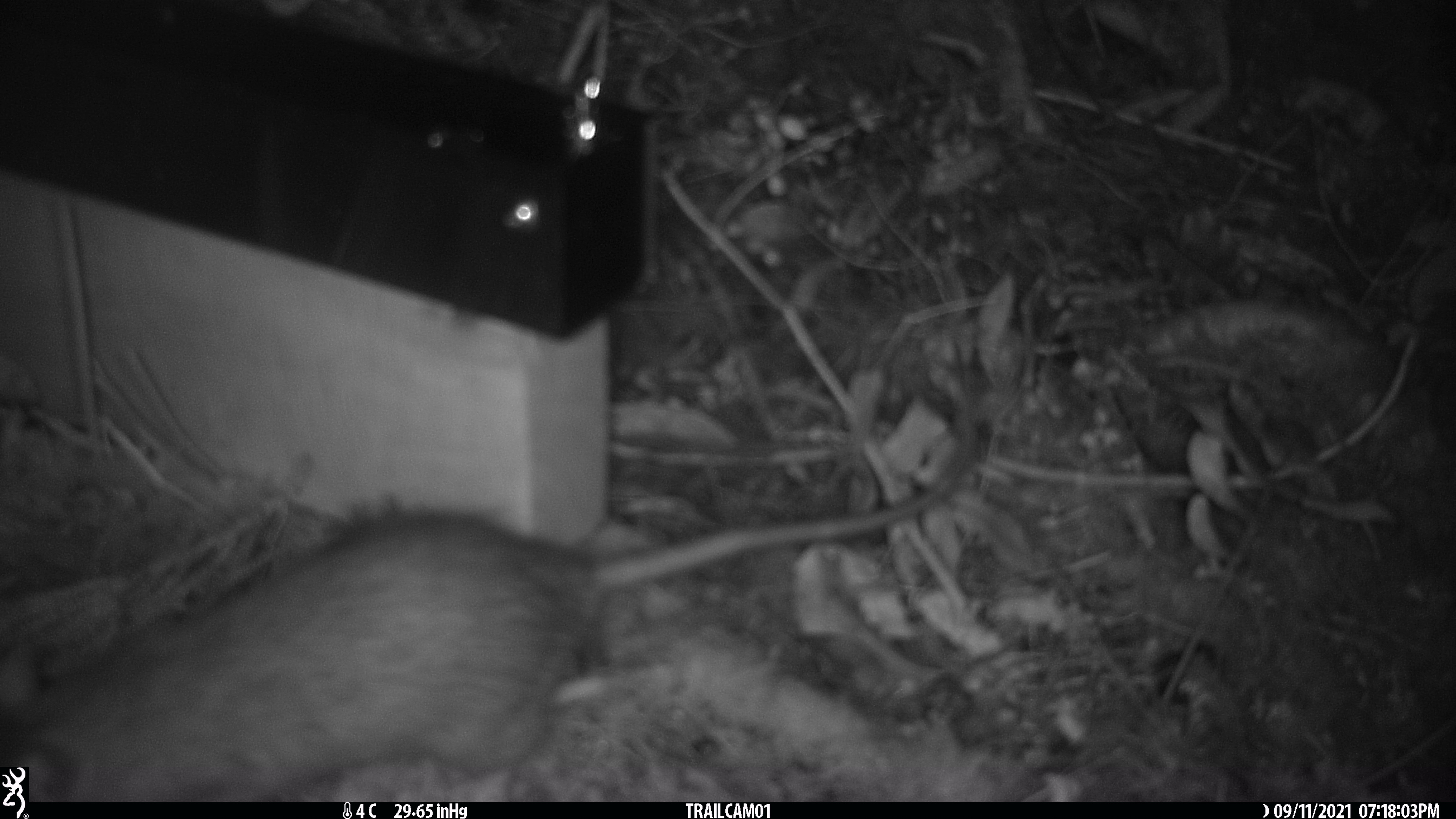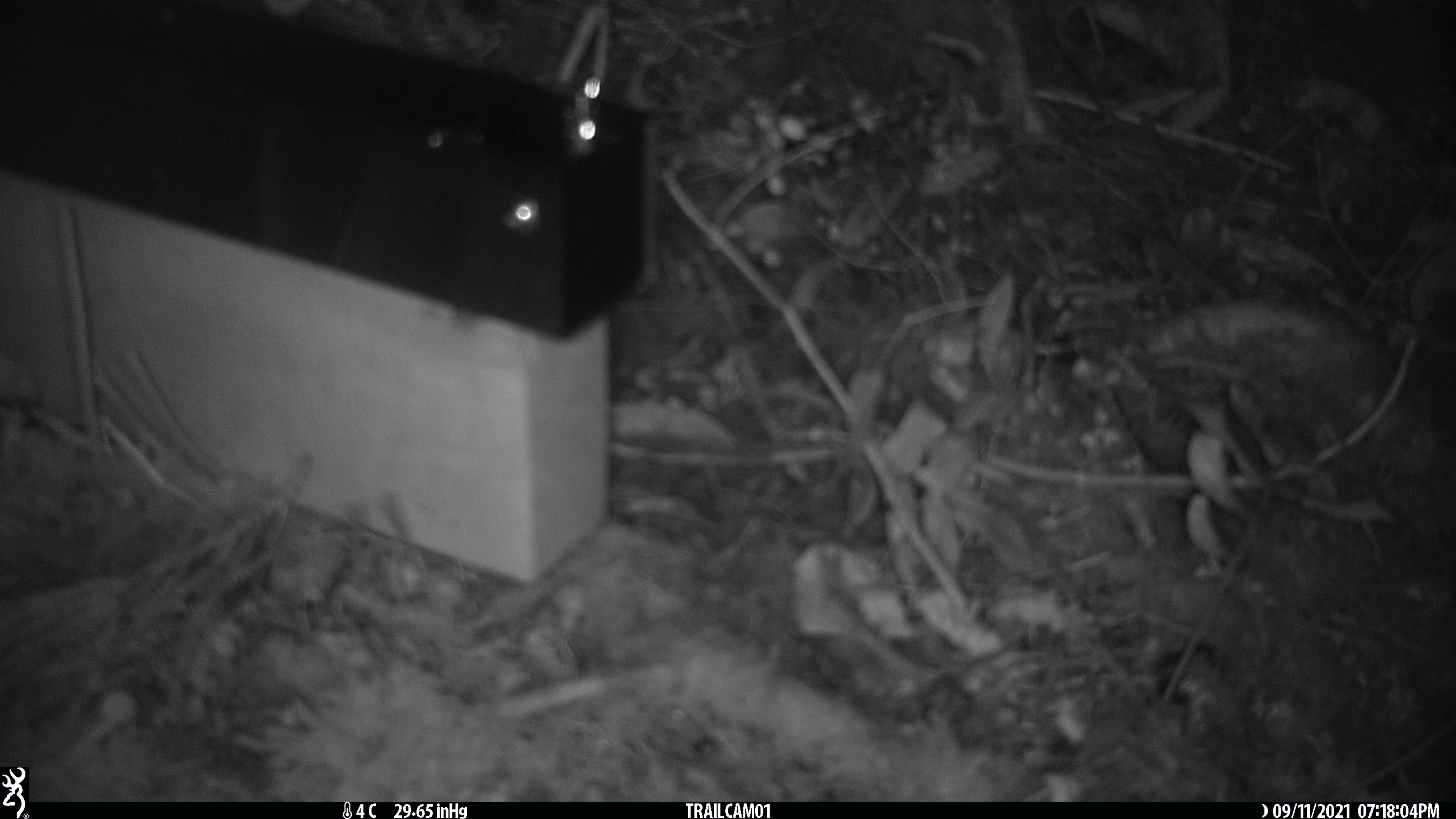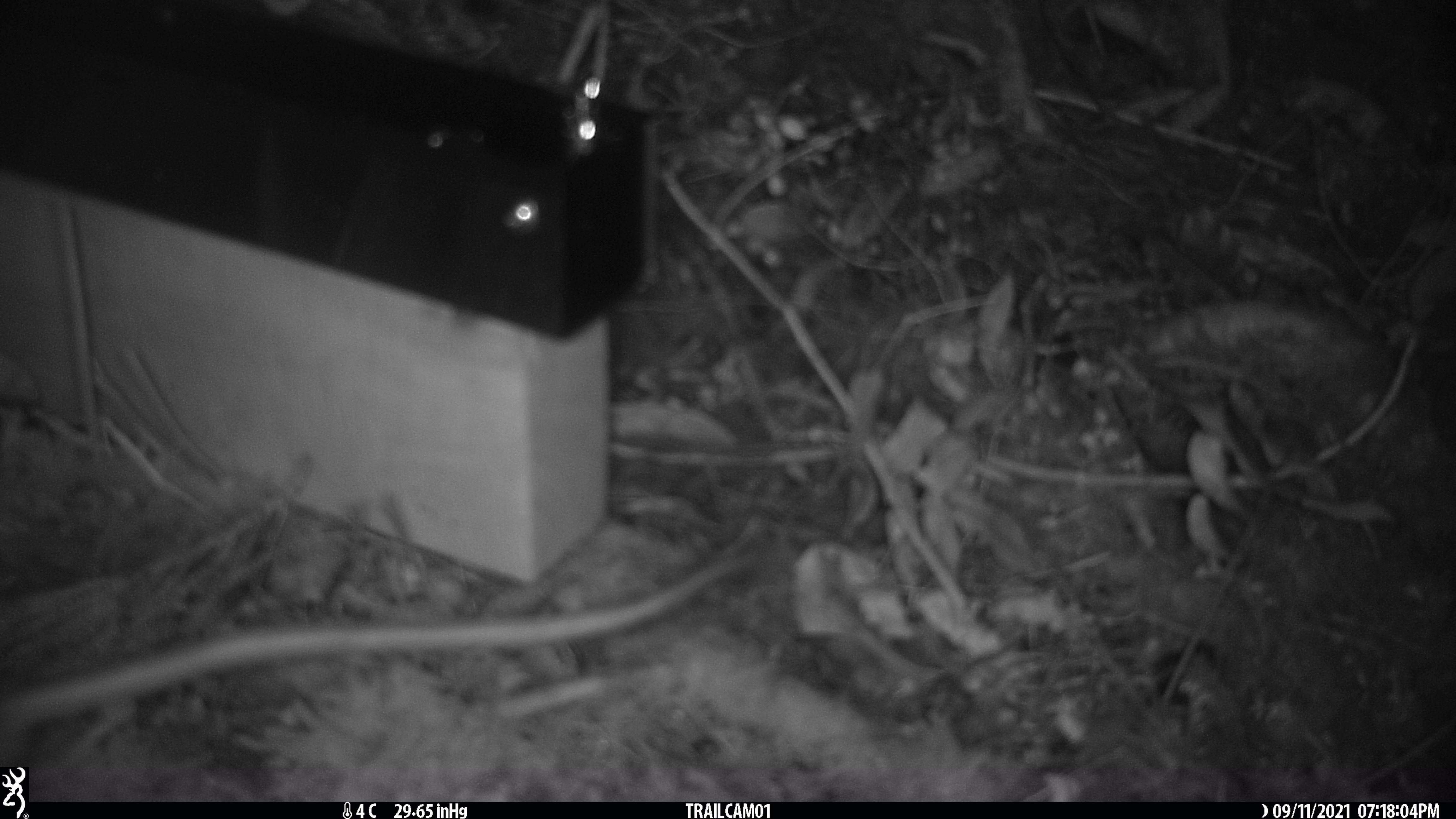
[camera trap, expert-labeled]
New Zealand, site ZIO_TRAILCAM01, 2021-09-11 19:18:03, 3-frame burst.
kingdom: Animalia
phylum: Chordata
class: Mammalia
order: Rodentia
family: Muridae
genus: Rattus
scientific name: Rattus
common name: rat